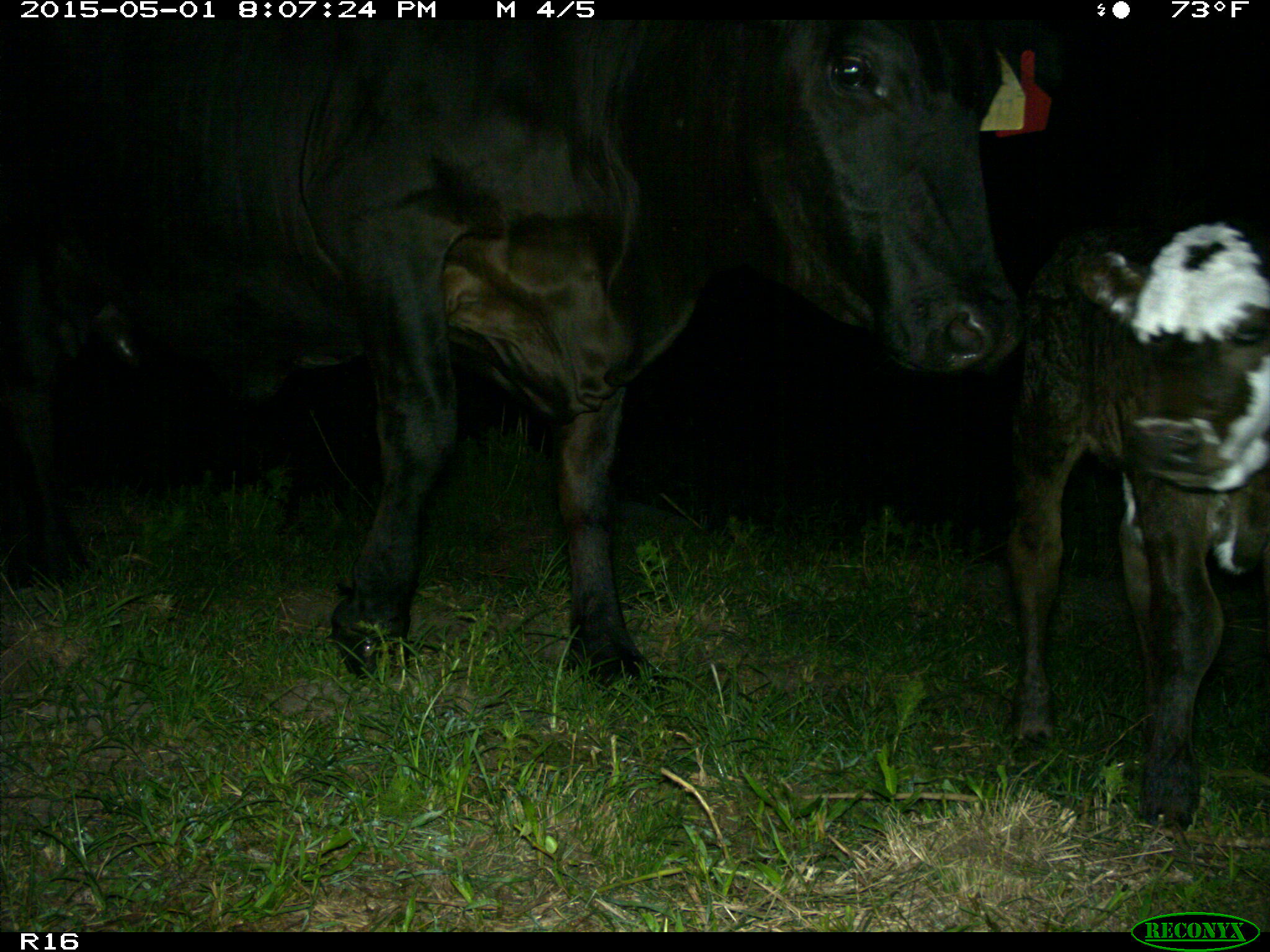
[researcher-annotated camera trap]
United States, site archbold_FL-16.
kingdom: Animalia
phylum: Chordata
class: Mammalia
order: Artiodactyla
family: Bovidae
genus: Bos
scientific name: Bos taurus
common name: domestic cow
Bos taurus (domestic cow).